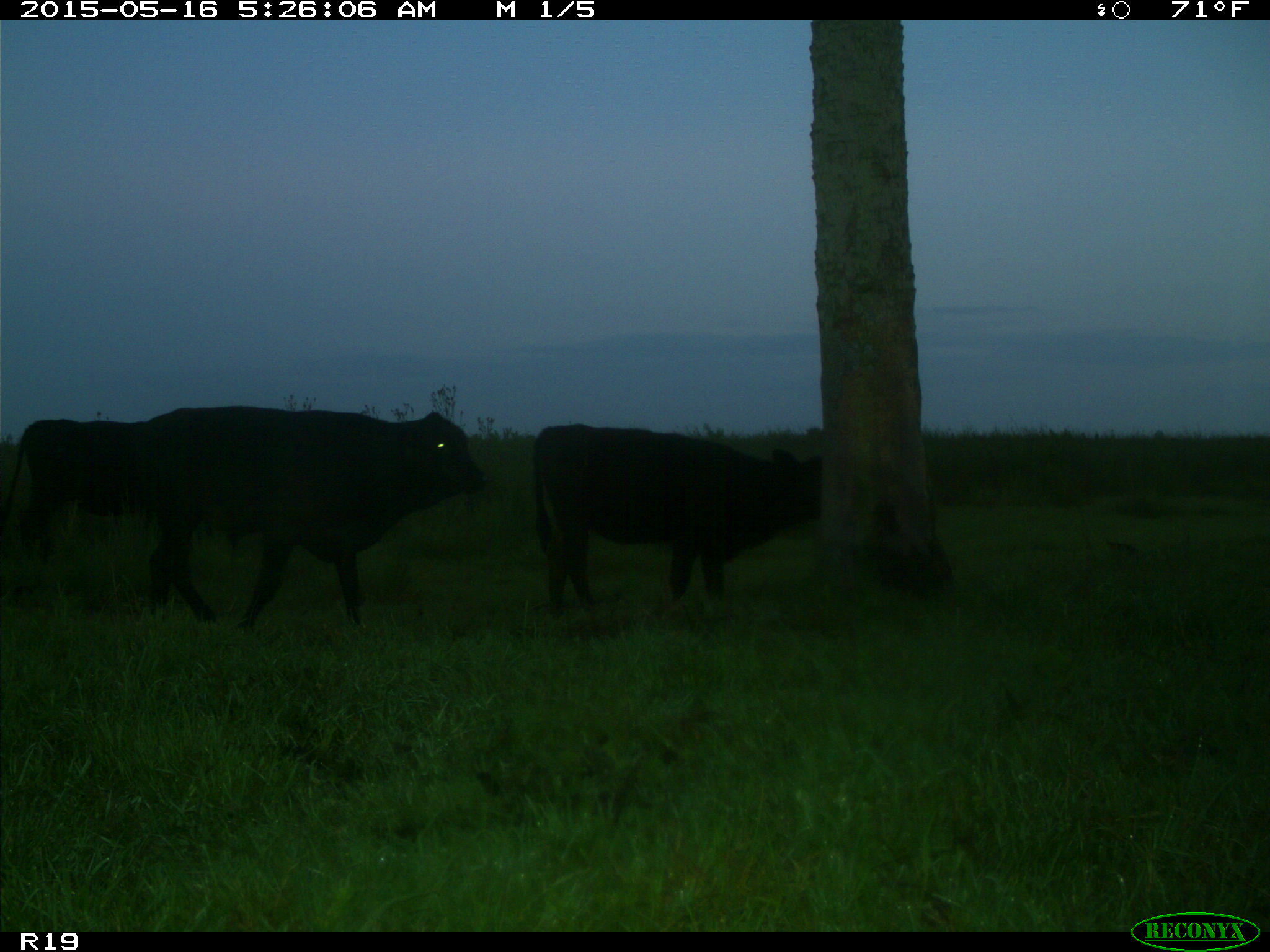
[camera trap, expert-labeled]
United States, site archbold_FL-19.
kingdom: Animalia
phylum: Chordata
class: Mammalia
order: Artiodactyla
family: Bovidae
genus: Bos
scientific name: Bos taurus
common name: domestic cow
Bos taurus (domestic cow).